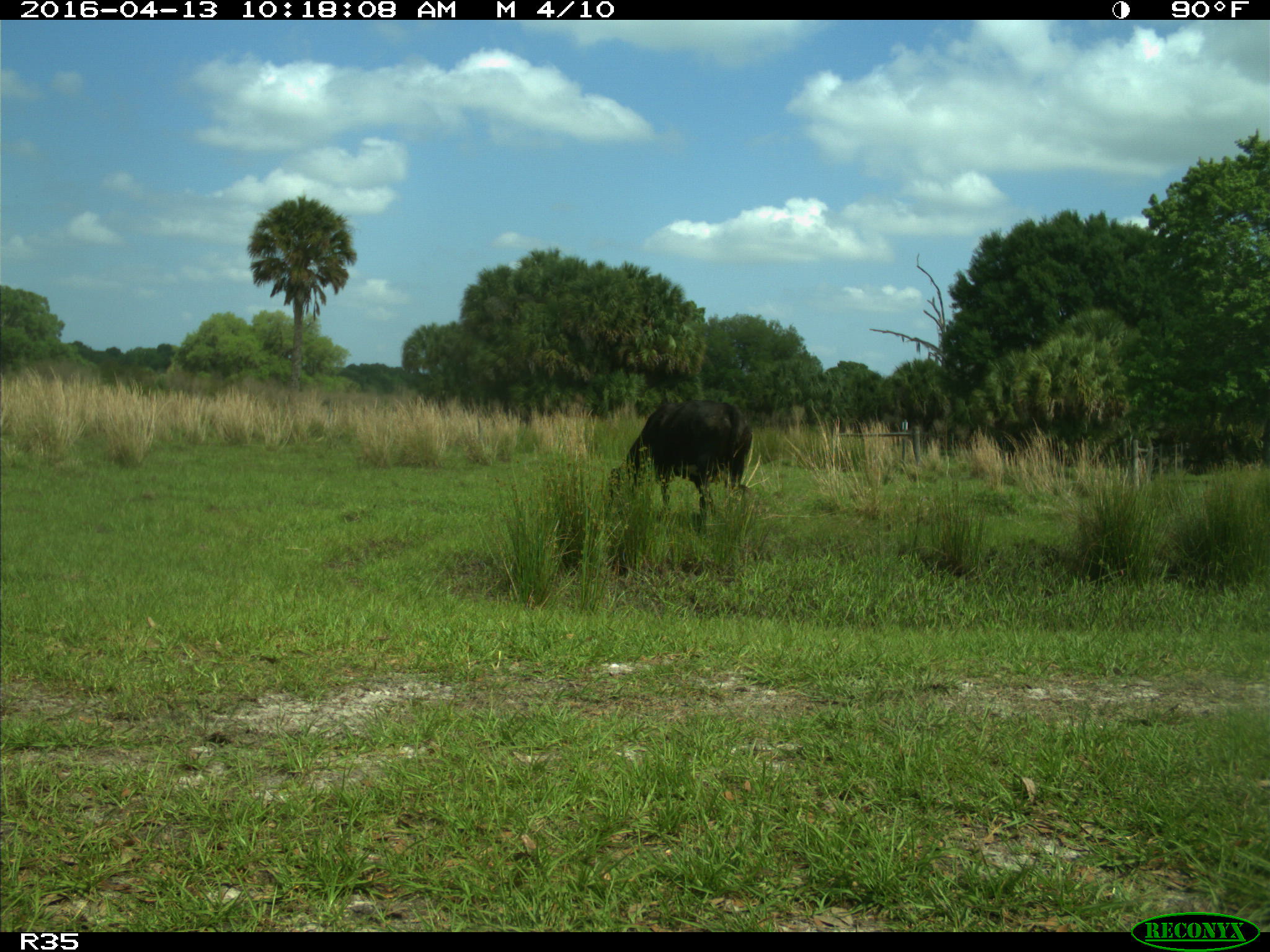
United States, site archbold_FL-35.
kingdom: Animalia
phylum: Chordata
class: Mammalia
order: Artiodactyla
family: Bovidae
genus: Bos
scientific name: Bos taurus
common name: domestic cow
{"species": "Bos taurus (domestic cow)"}